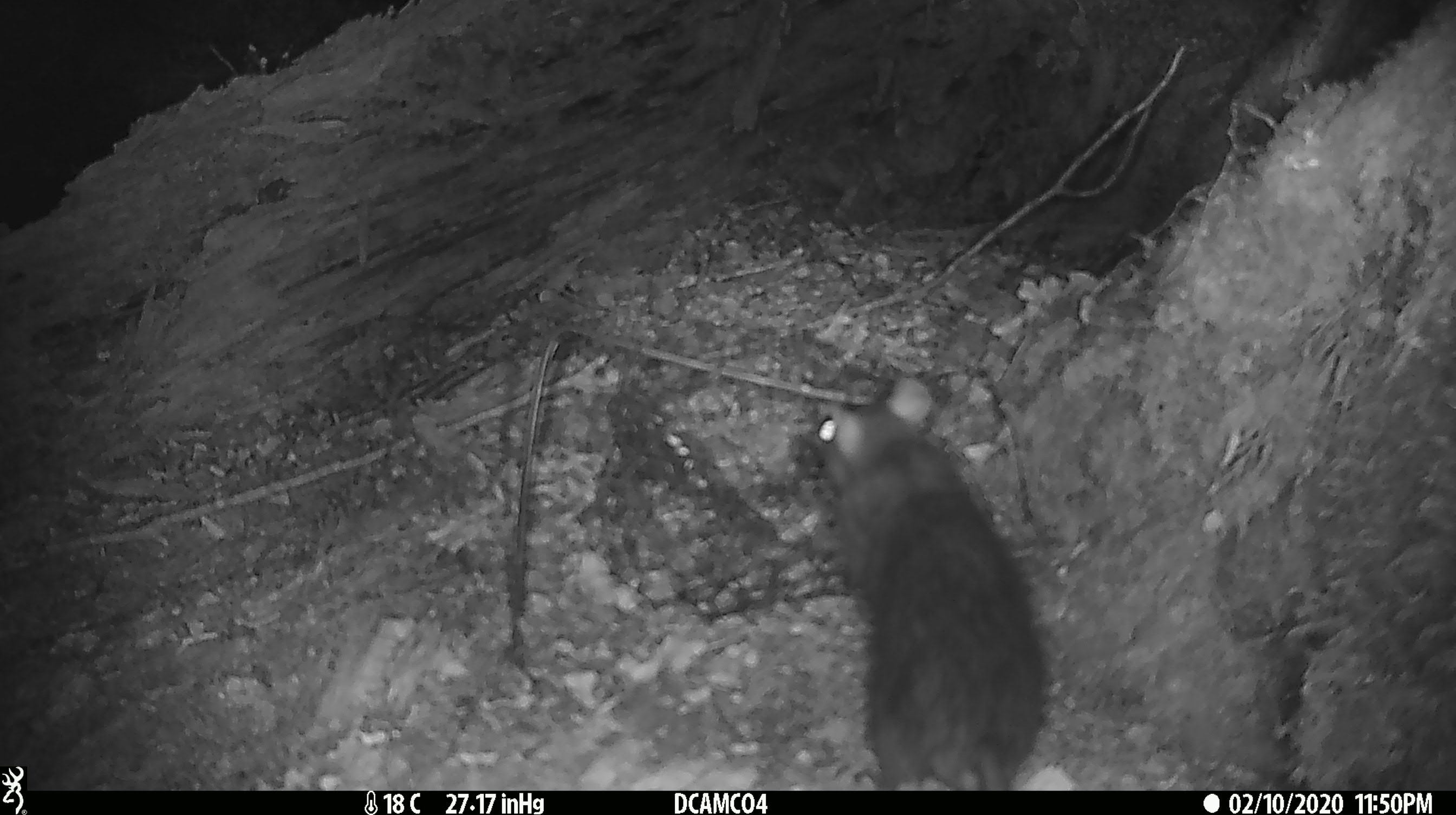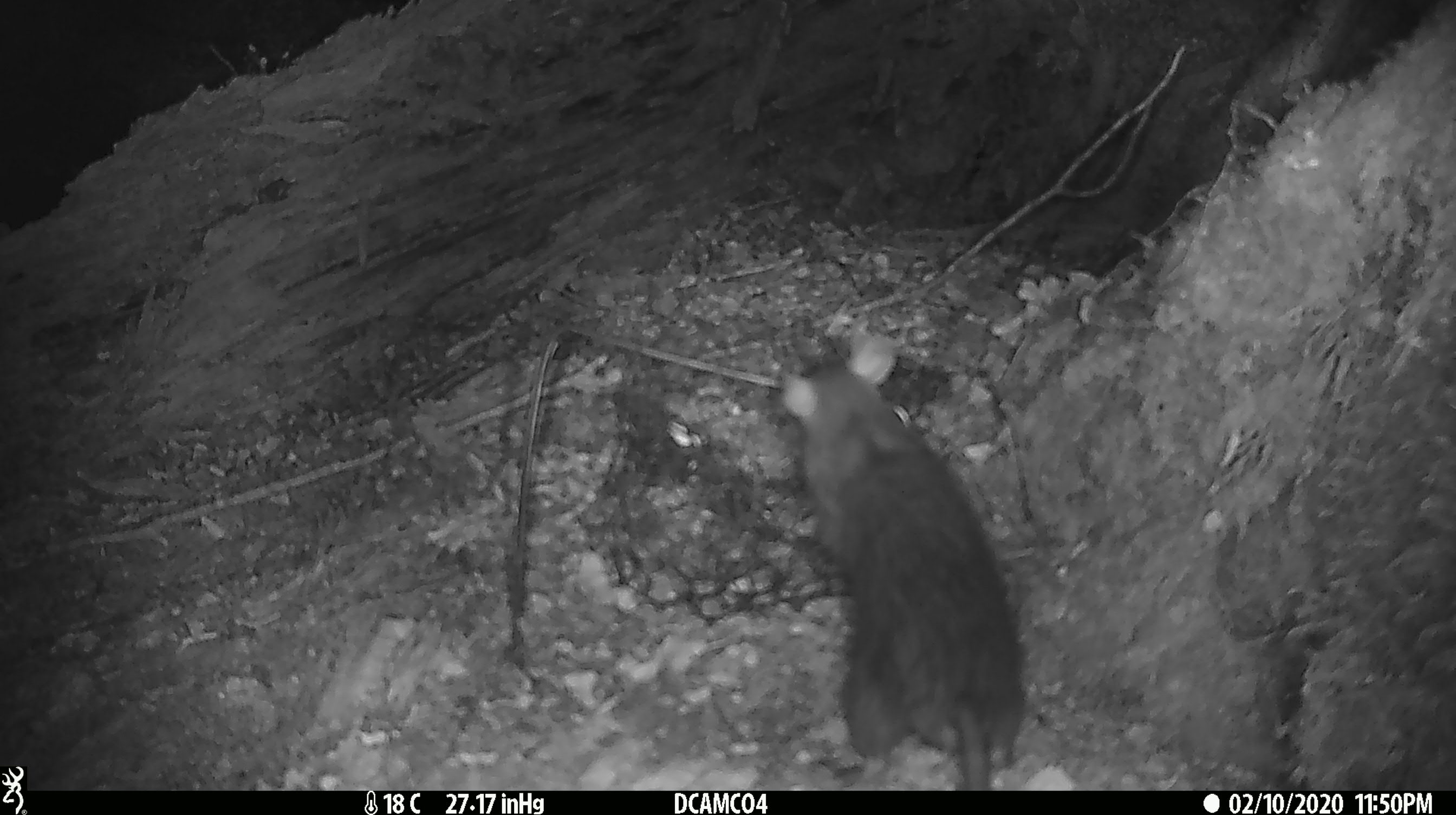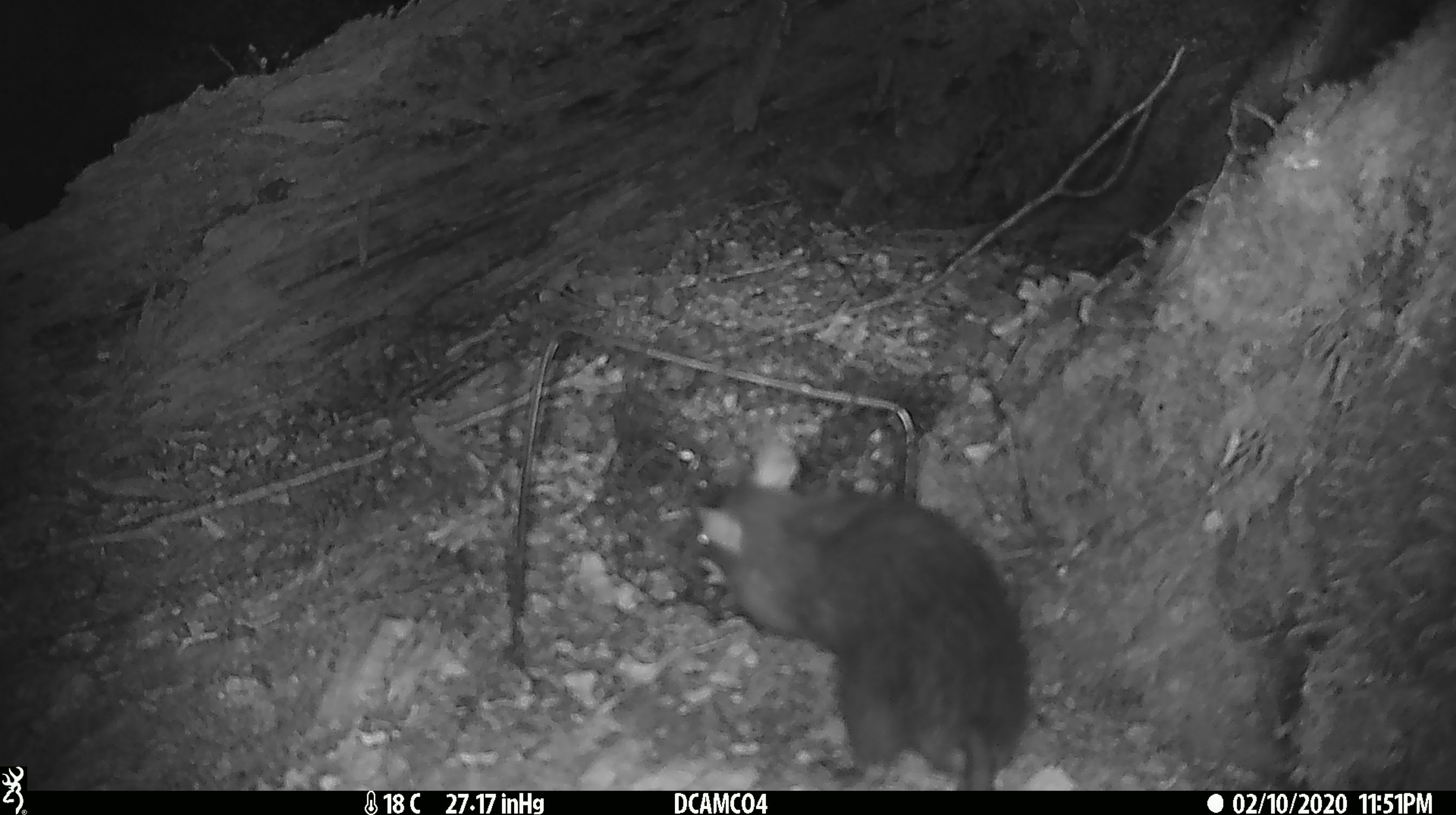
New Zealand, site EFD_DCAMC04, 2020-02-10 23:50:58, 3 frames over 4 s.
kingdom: Animalia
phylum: Chordata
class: Mammalia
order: Rodentia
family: Muridae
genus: Rattus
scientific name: Rattus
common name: rat